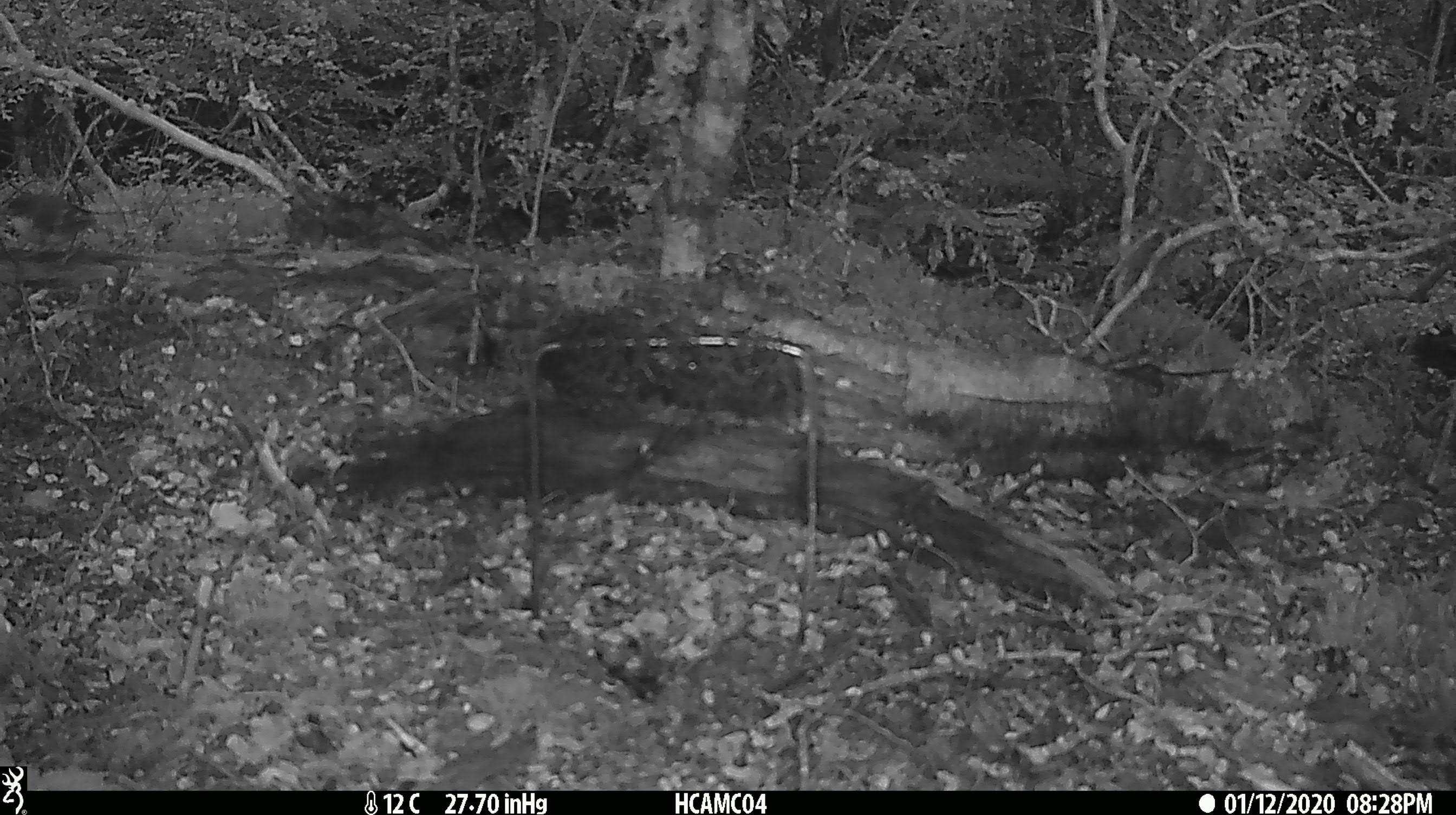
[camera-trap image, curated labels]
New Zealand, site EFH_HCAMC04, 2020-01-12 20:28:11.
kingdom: Animalia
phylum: Chordata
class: Aves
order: Passeriformes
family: Acanthisittidae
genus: Acanthisitta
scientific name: Acanthisitta chloris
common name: rifleman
Rifleman (Acanthisitta chloris).